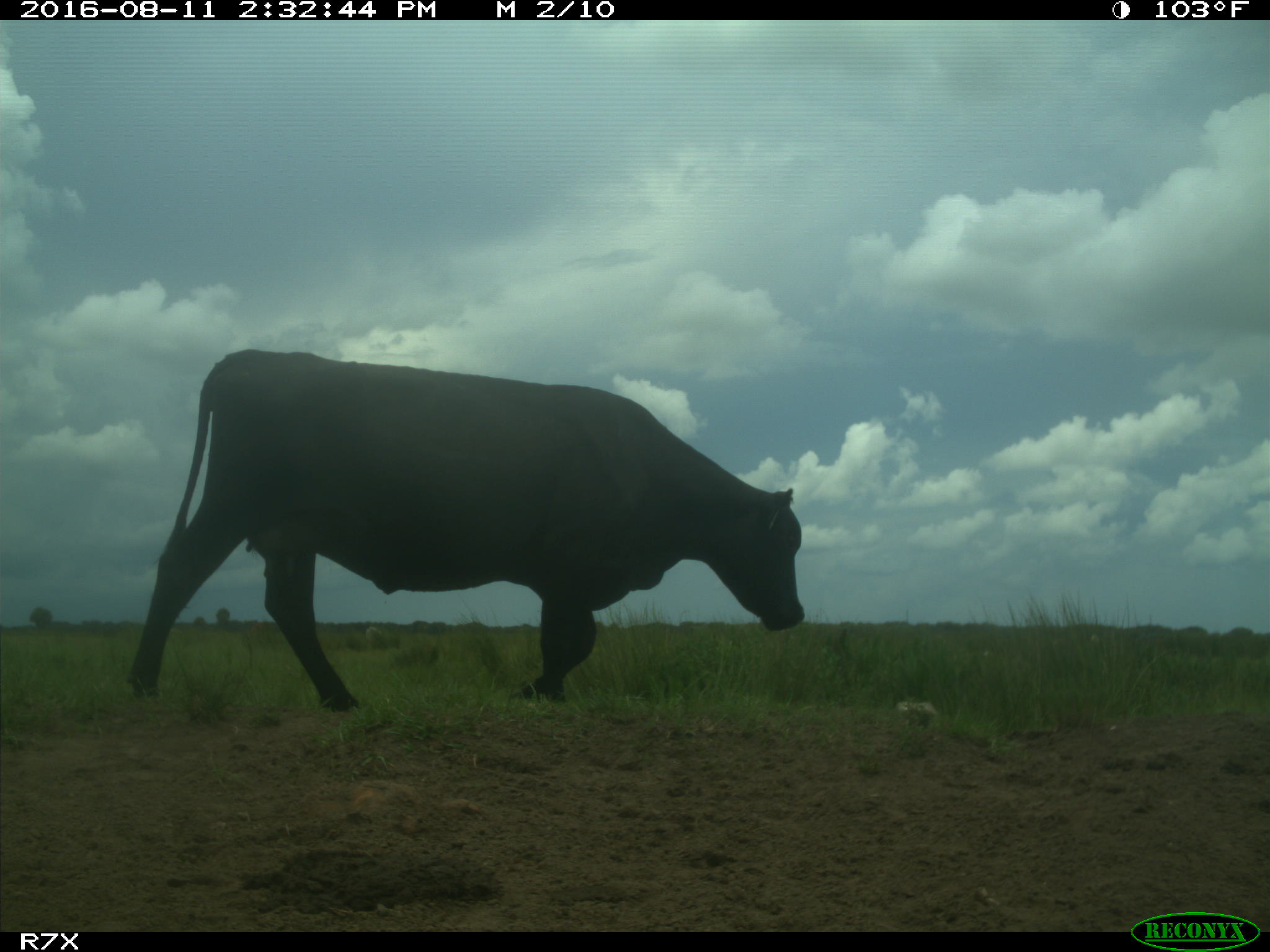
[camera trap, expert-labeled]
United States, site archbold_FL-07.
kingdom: Animalia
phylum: Chordata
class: Mammalia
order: Artiodactyla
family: Bovidae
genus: Bos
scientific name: Bos taurus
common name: domestic cow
Bos taurus (domestic cow).